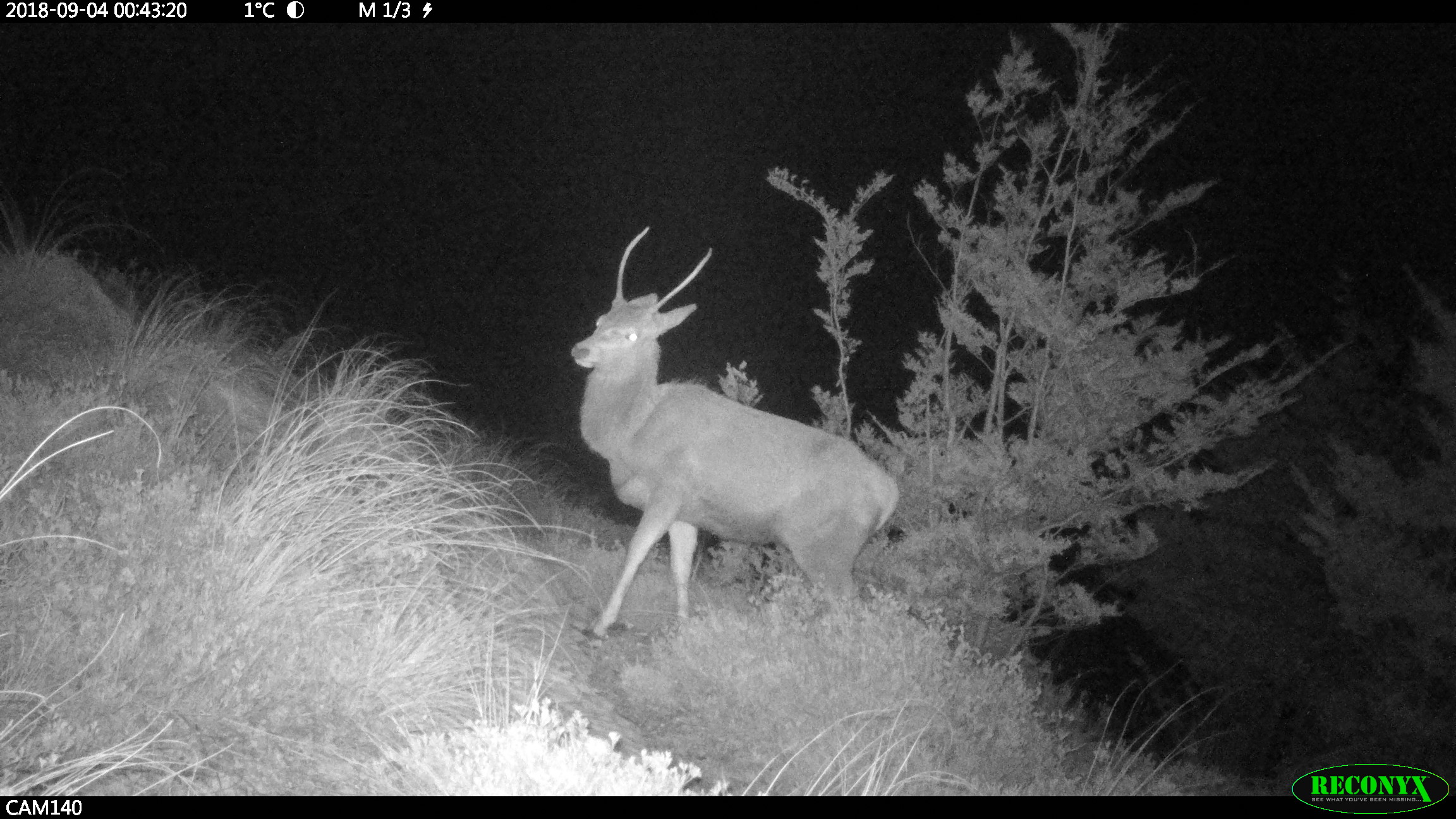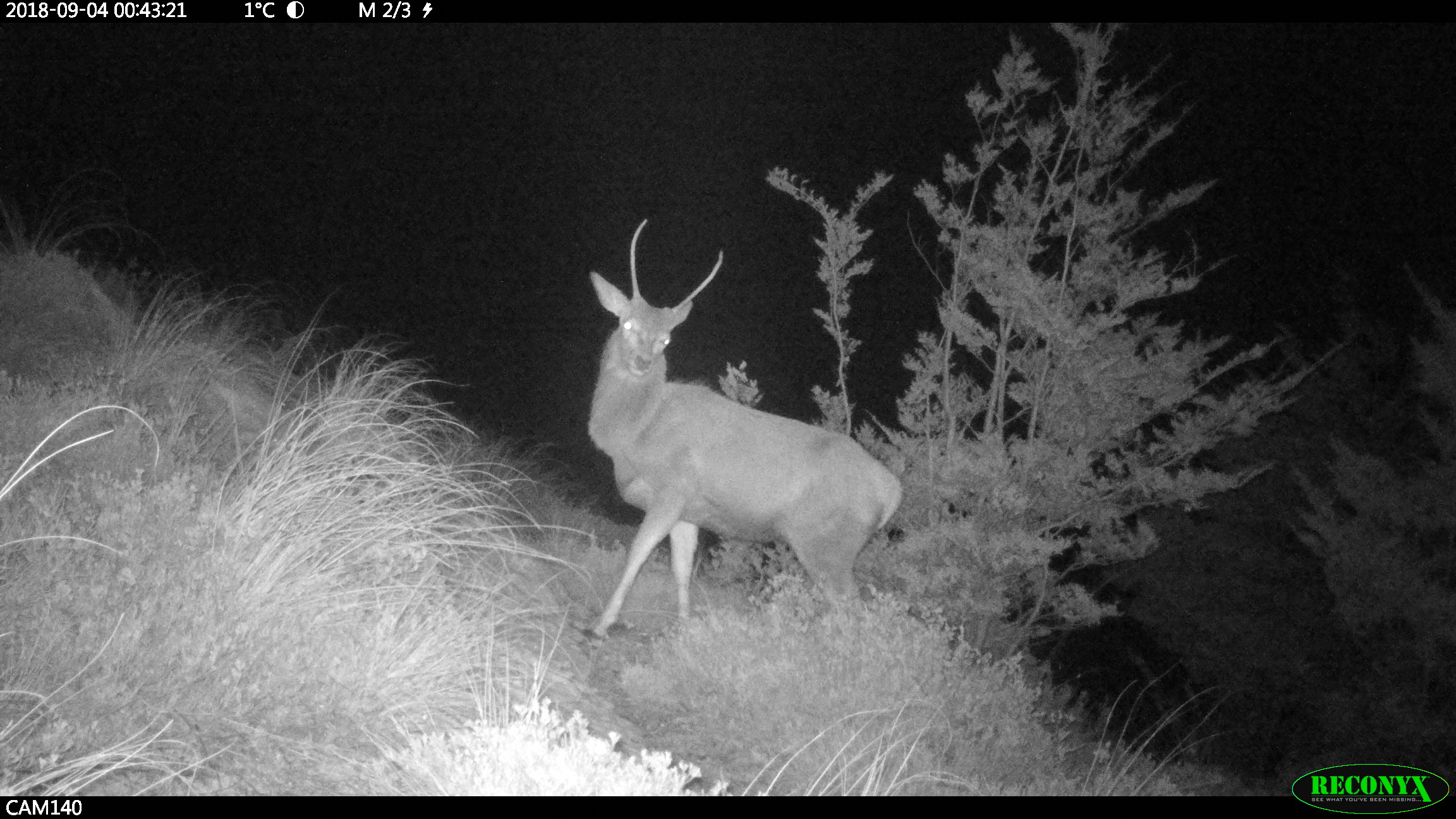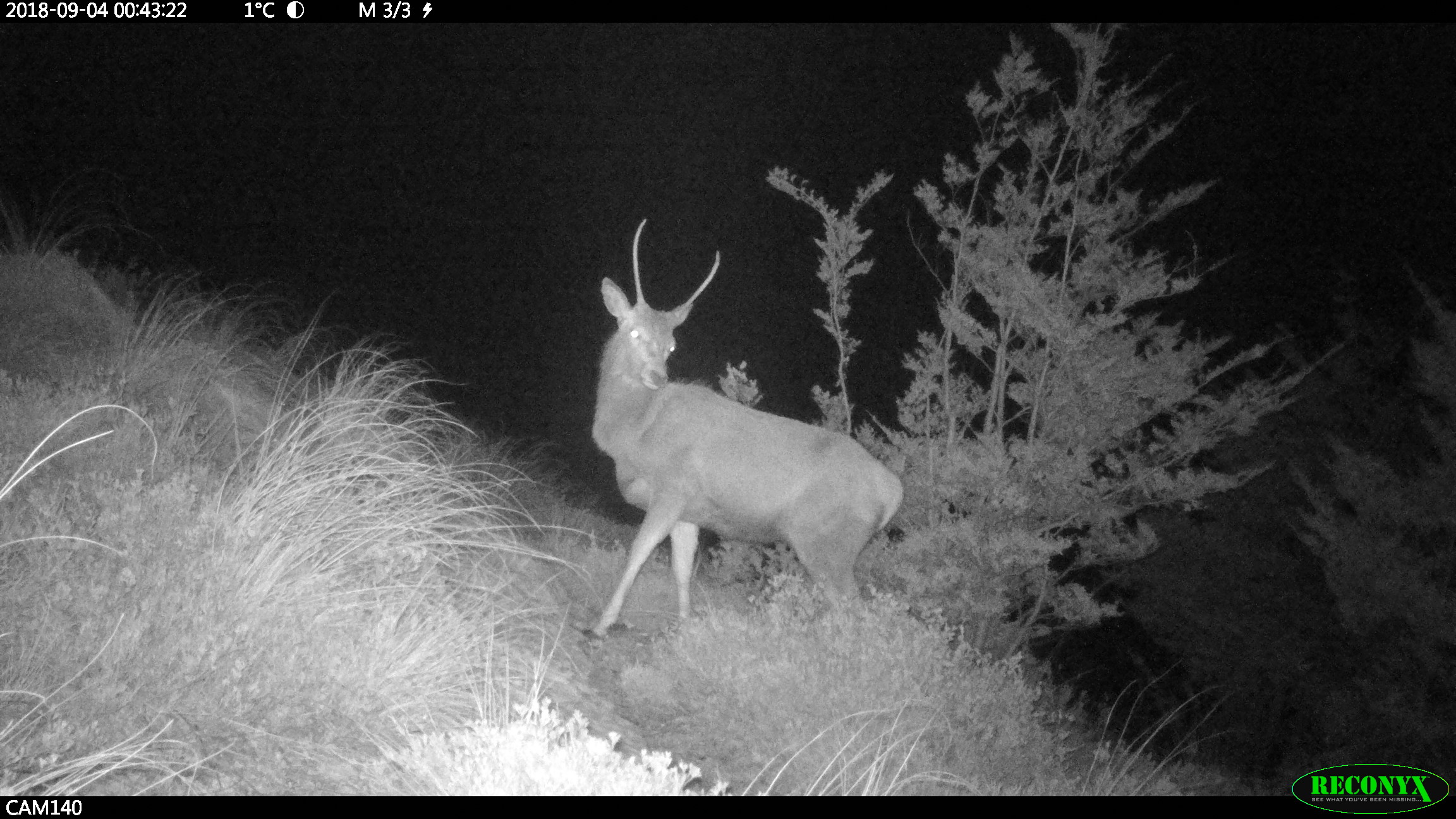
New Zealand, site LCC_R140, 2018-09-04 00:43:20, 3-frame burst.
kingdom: Animalia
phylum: Chordata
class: Mammalia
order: Artiodactyla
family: Cervidae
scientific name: Cervidae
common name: deer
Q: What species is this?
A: Deer (Cervidae).